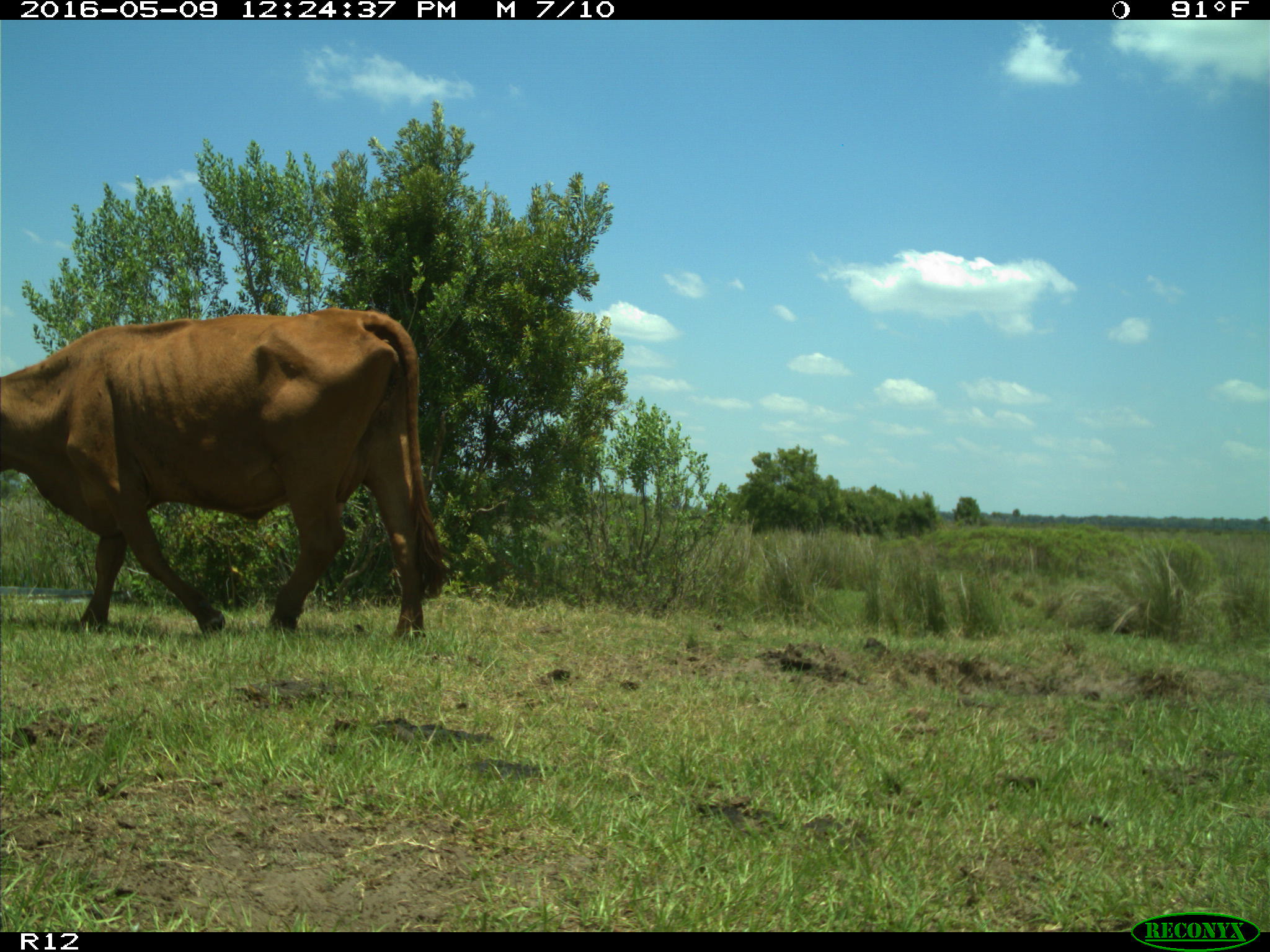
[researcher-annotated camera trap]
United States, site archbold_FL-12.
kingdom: Animalia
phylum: Chordata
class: Mammalia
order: Artiodactyla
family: Bovidae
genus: Bos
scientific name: Bos taurus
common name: domestic cow